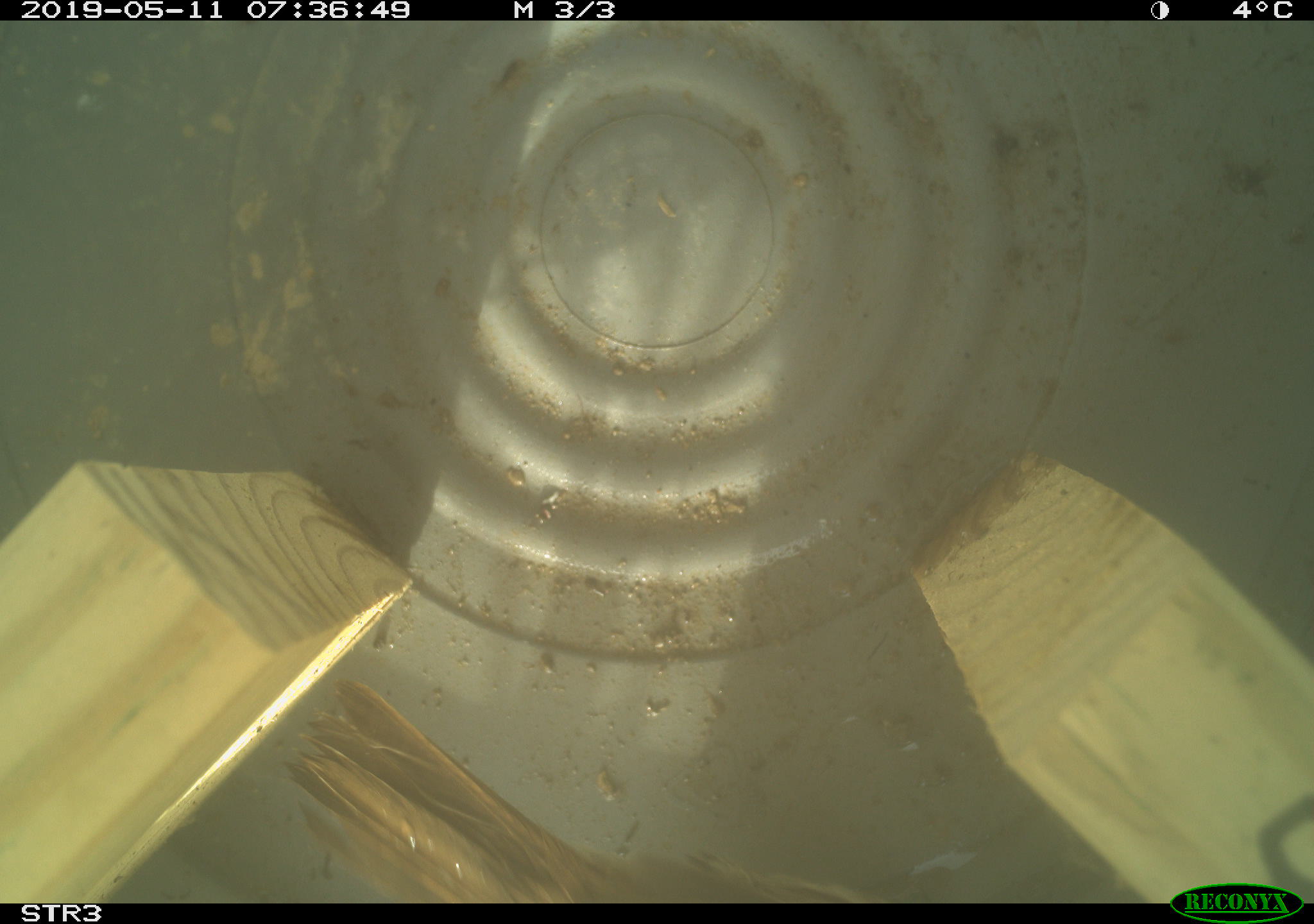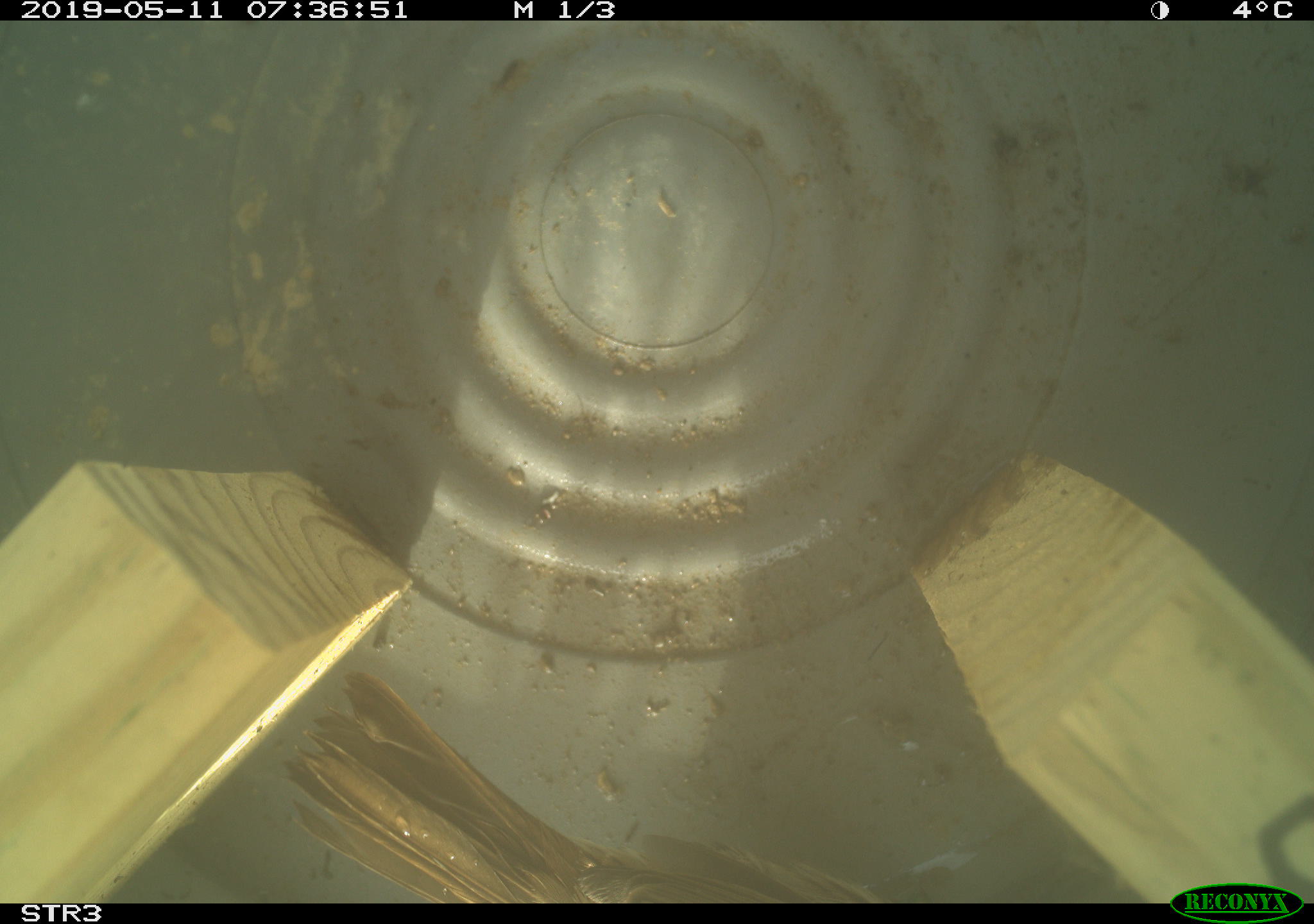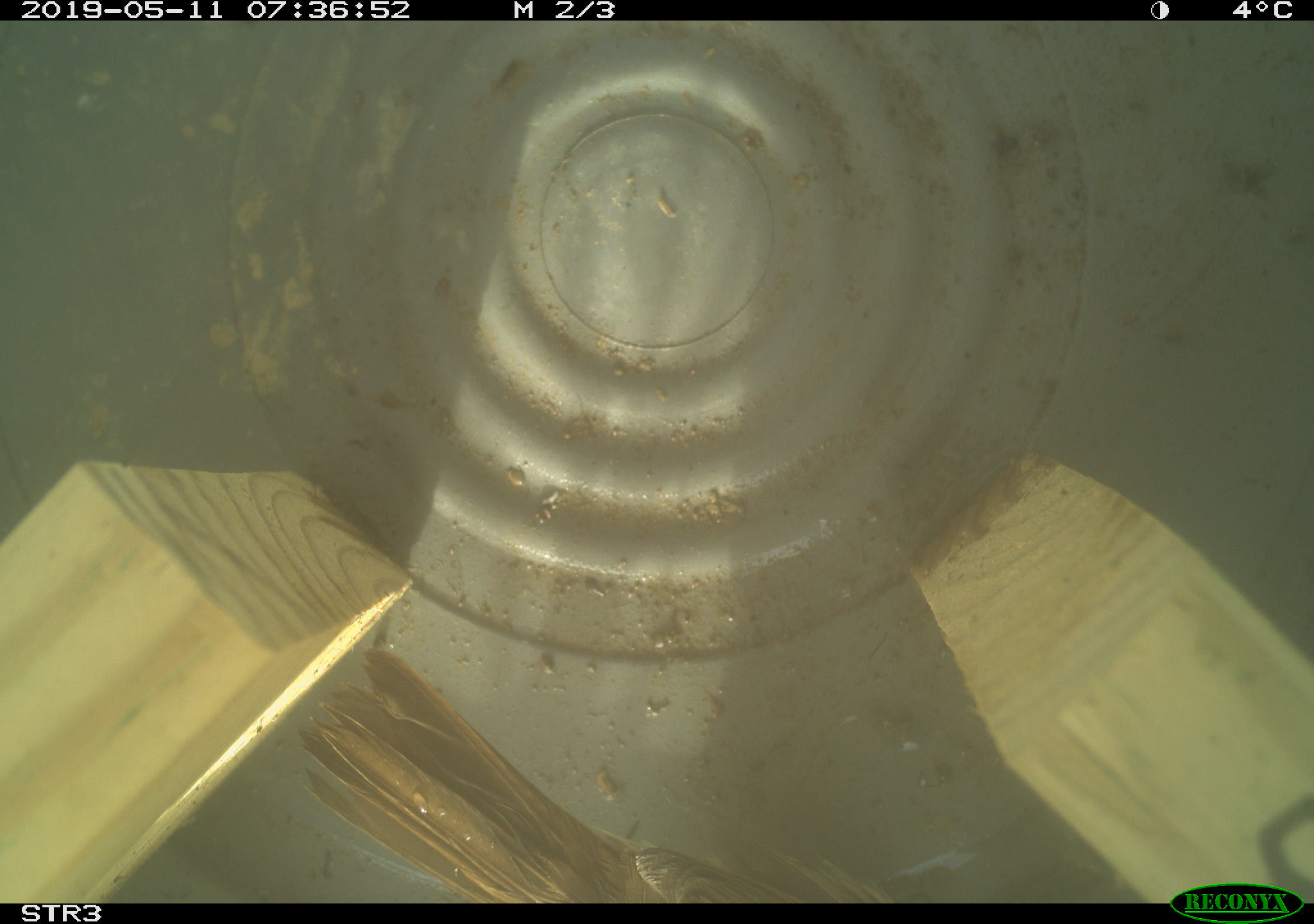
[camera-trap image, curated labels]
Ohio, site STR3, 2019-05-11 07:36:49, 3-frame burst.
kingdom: Animalia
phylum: Chordata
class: Aves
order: Passeriformes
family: Passerellidae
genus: Melospiza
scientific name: Melospiza melodia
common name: song sparrow